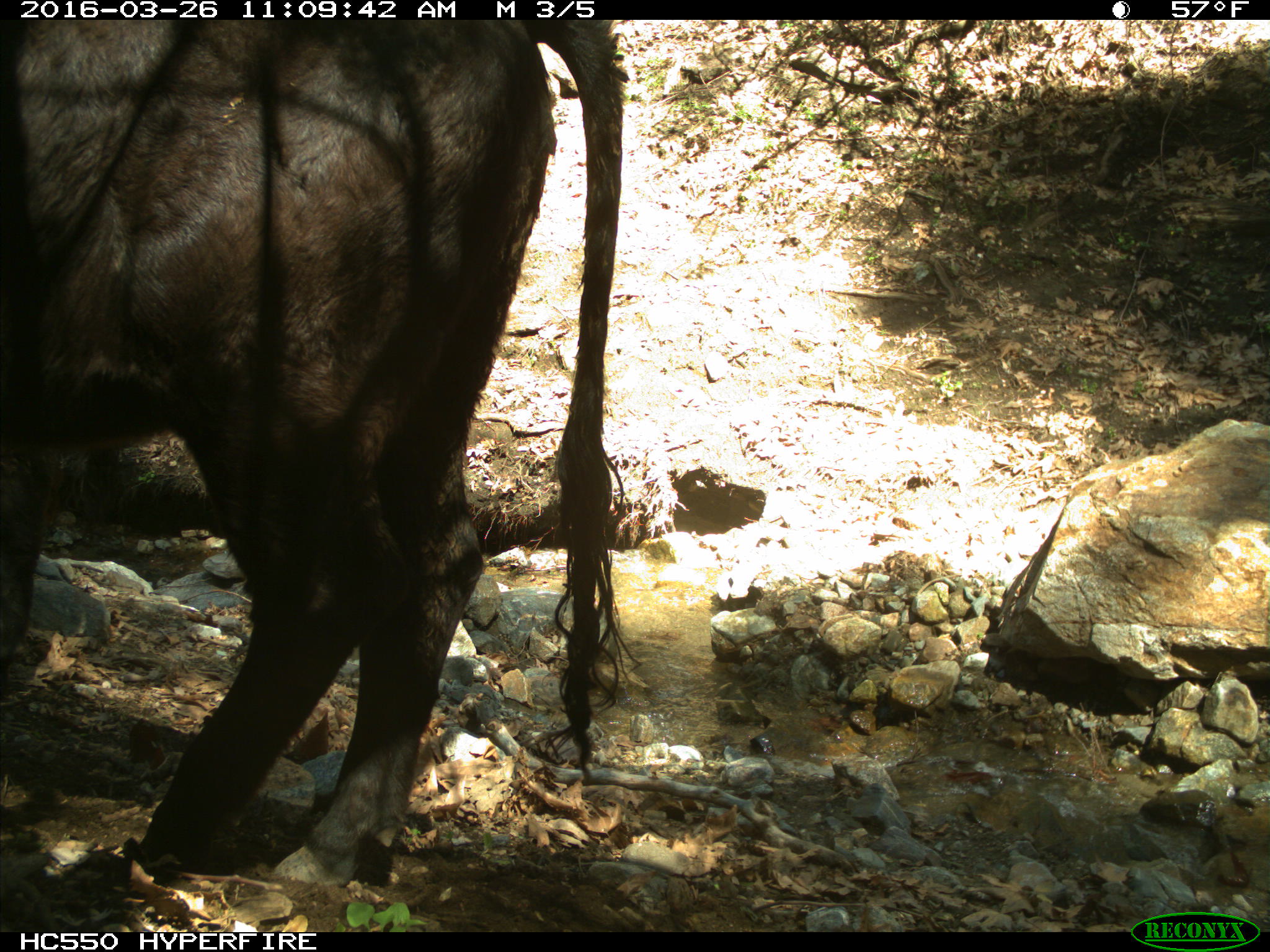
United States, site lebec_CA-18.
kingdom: Animalia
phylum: Chordata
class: Mammalia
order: Artiodactyla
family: Bovidae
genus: Bos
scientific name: Bos taurus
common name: domestic cow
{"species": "Bos taurus (domestic cow)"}